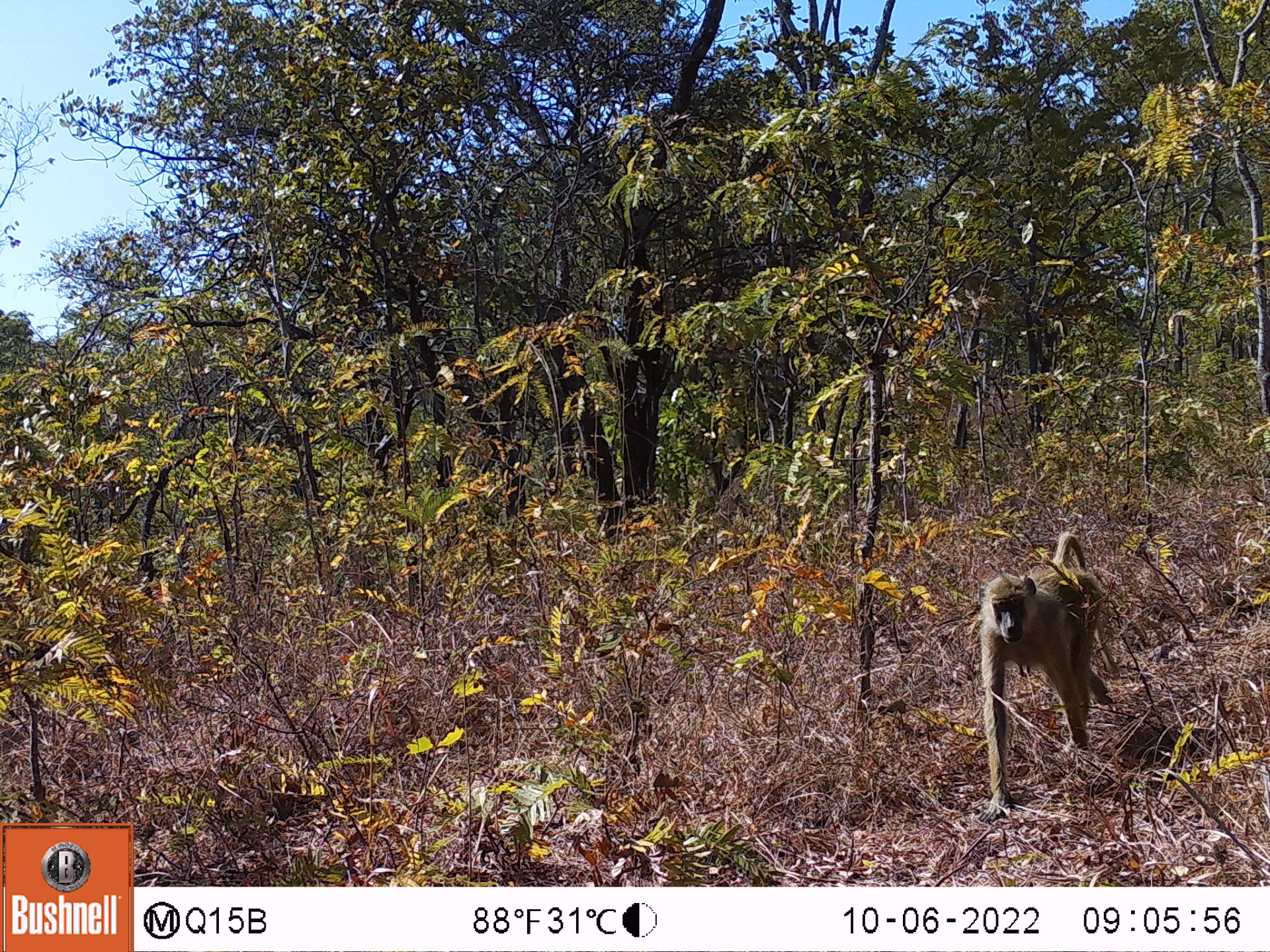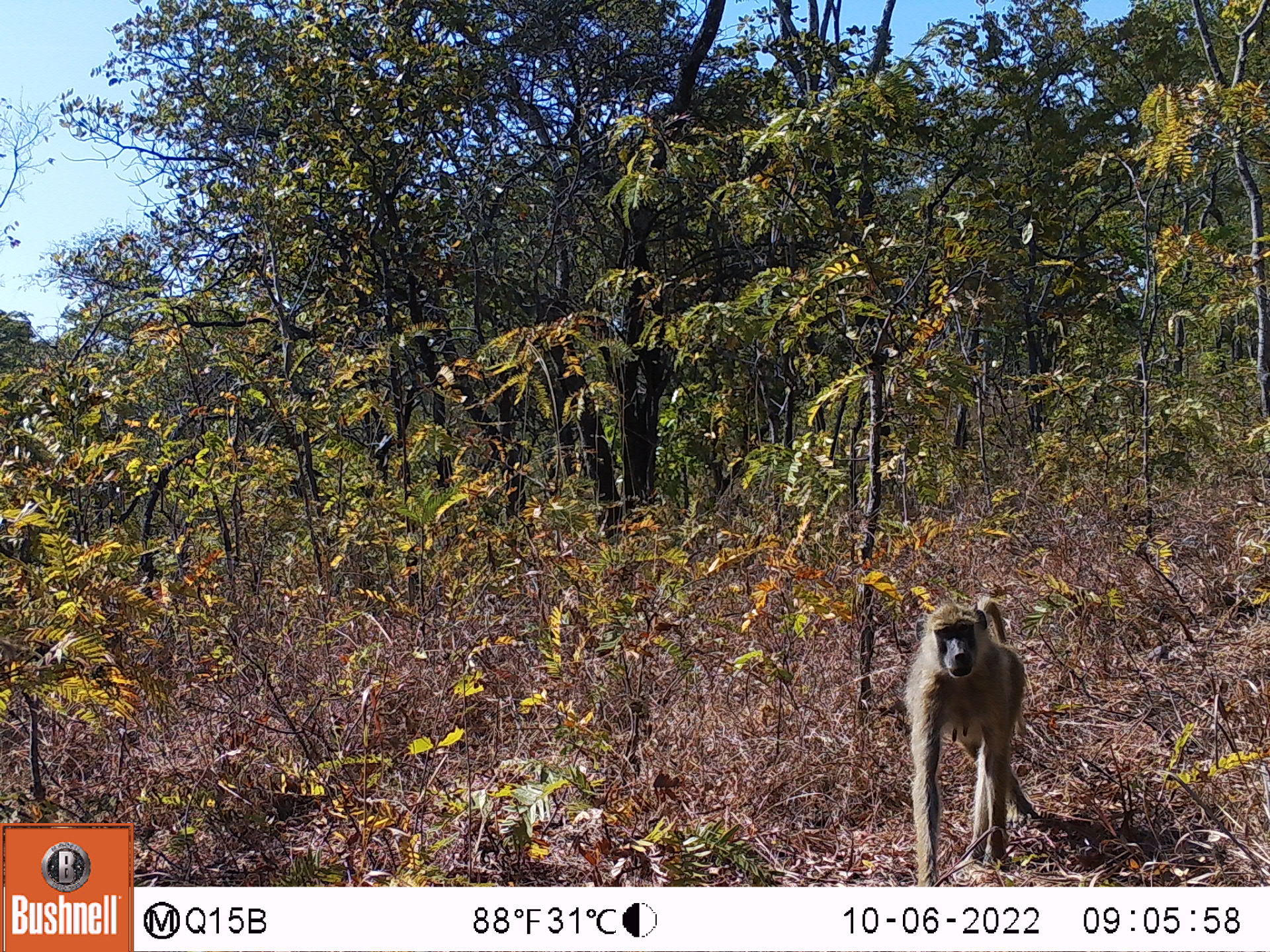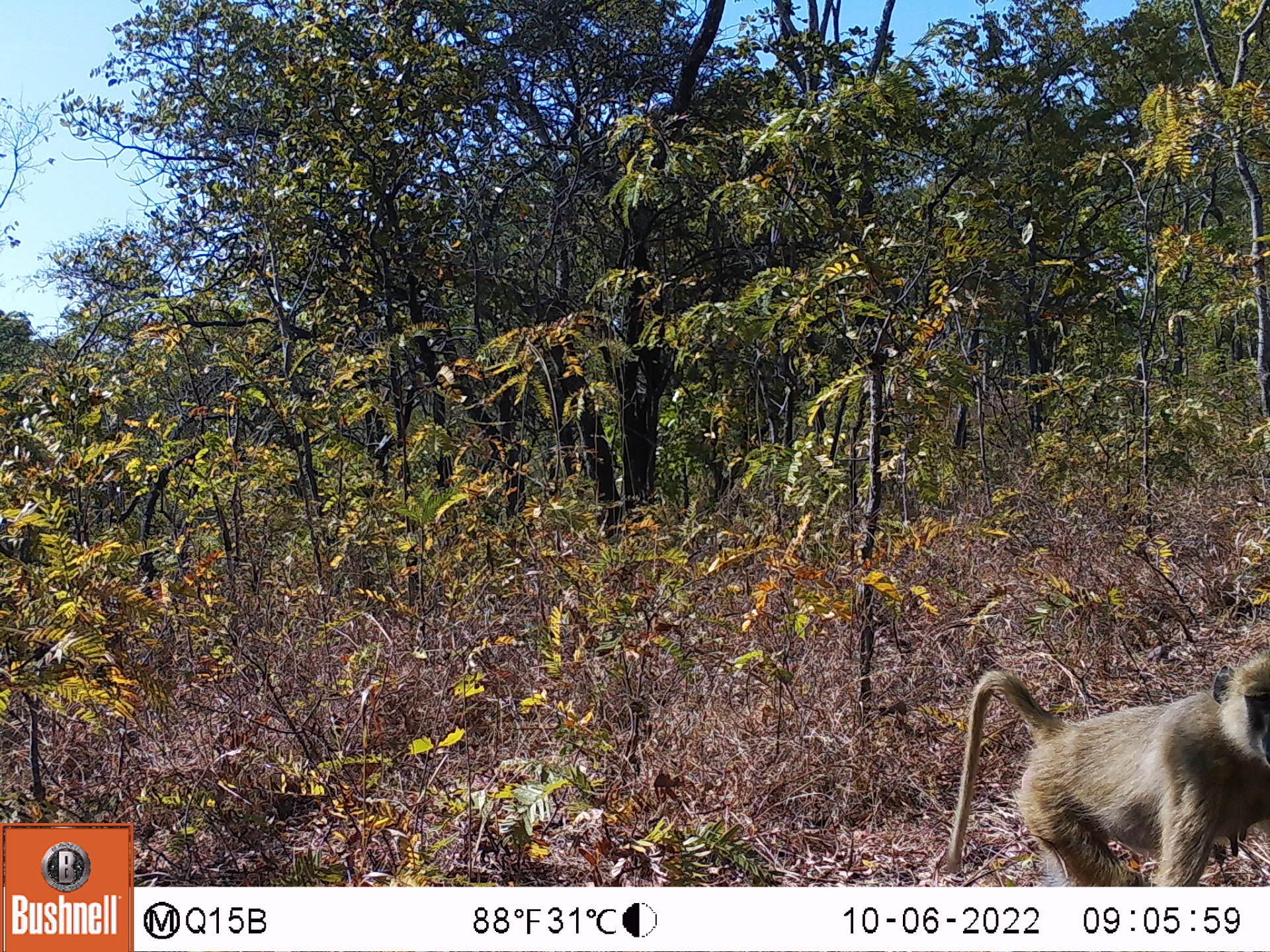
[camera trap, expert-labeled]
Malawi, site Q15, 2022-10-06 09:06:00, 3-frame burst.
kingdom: Animalia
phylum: Chordata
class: Mammalia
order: Primates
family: Cercopithecidae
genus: Papio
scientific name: Papio cynocephalus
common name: yellow baboon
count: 1